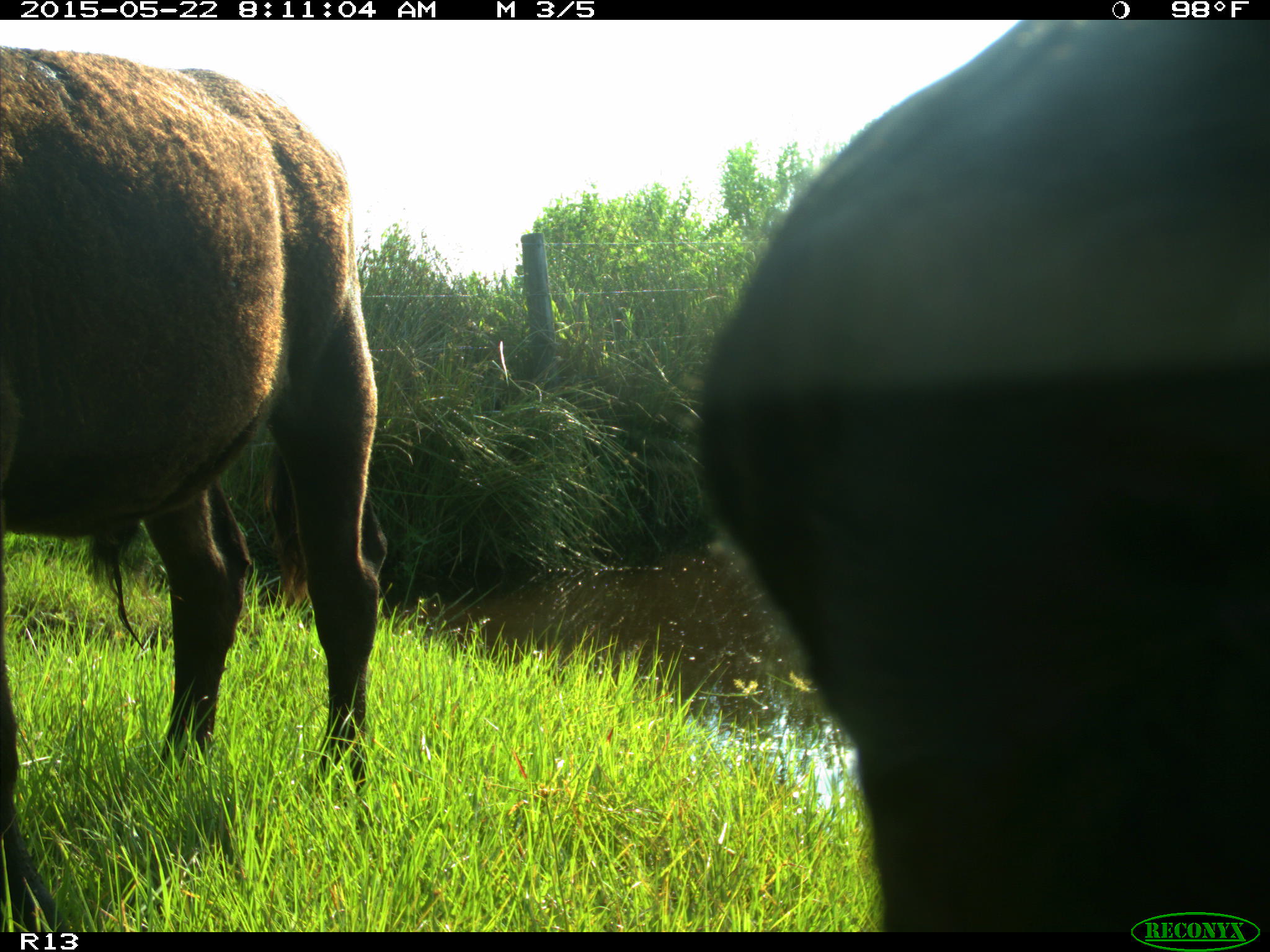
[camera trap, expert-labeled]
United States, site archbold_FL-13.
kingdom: Animalia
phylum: Chordata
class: Mammalia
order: Artiodactyla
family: Bovidae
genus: Bos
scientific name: Bos taurus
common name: domestic cow